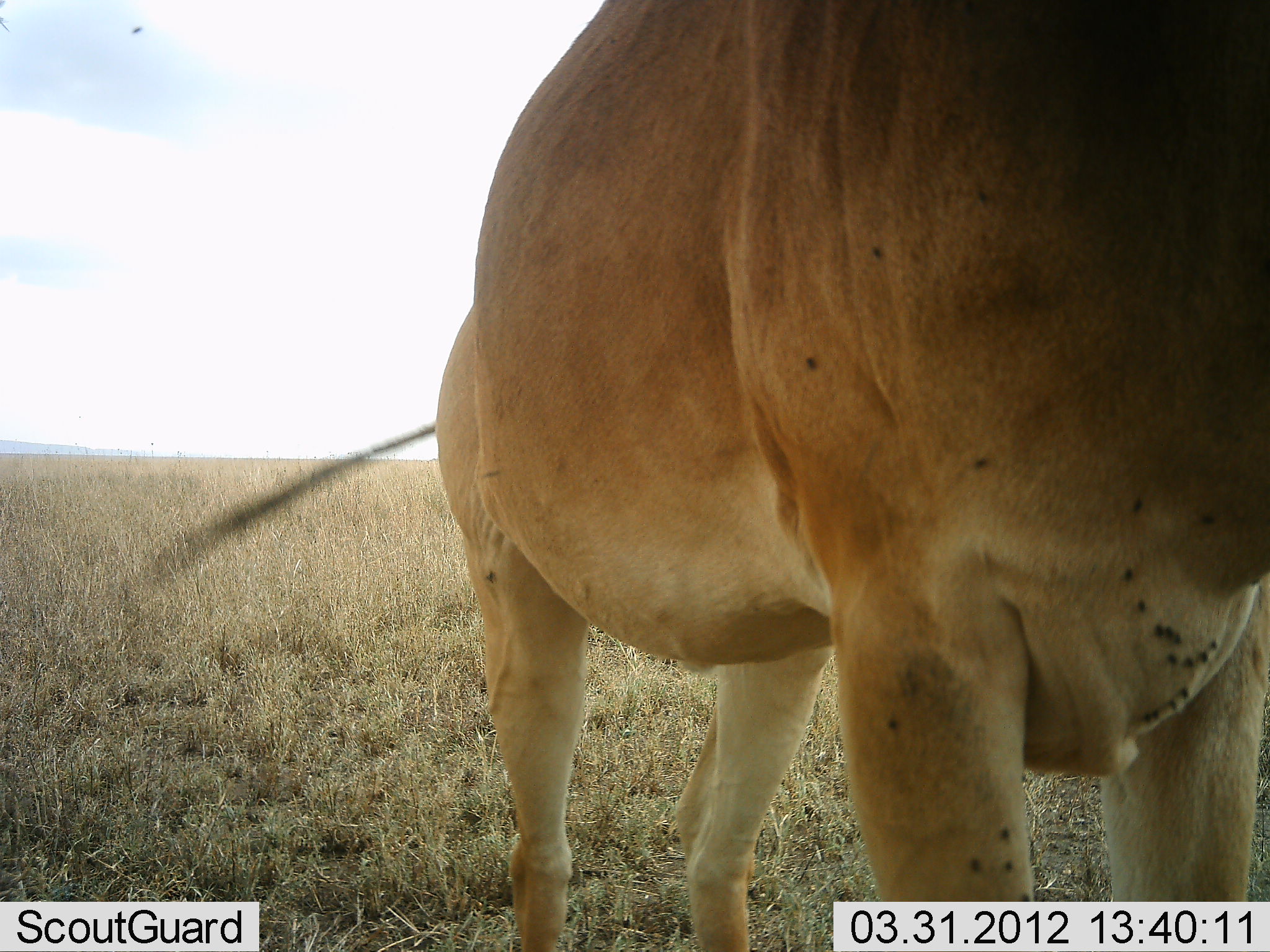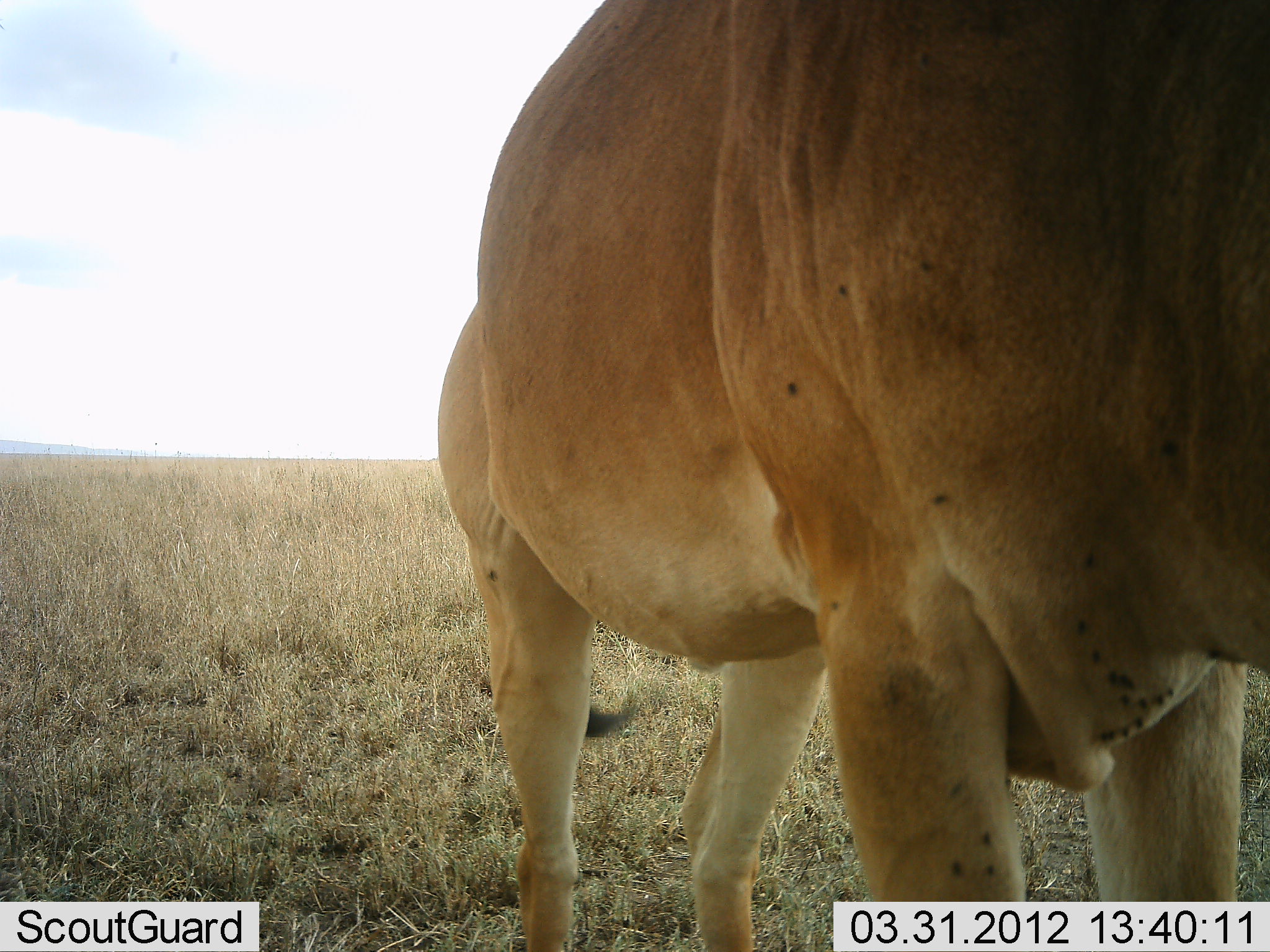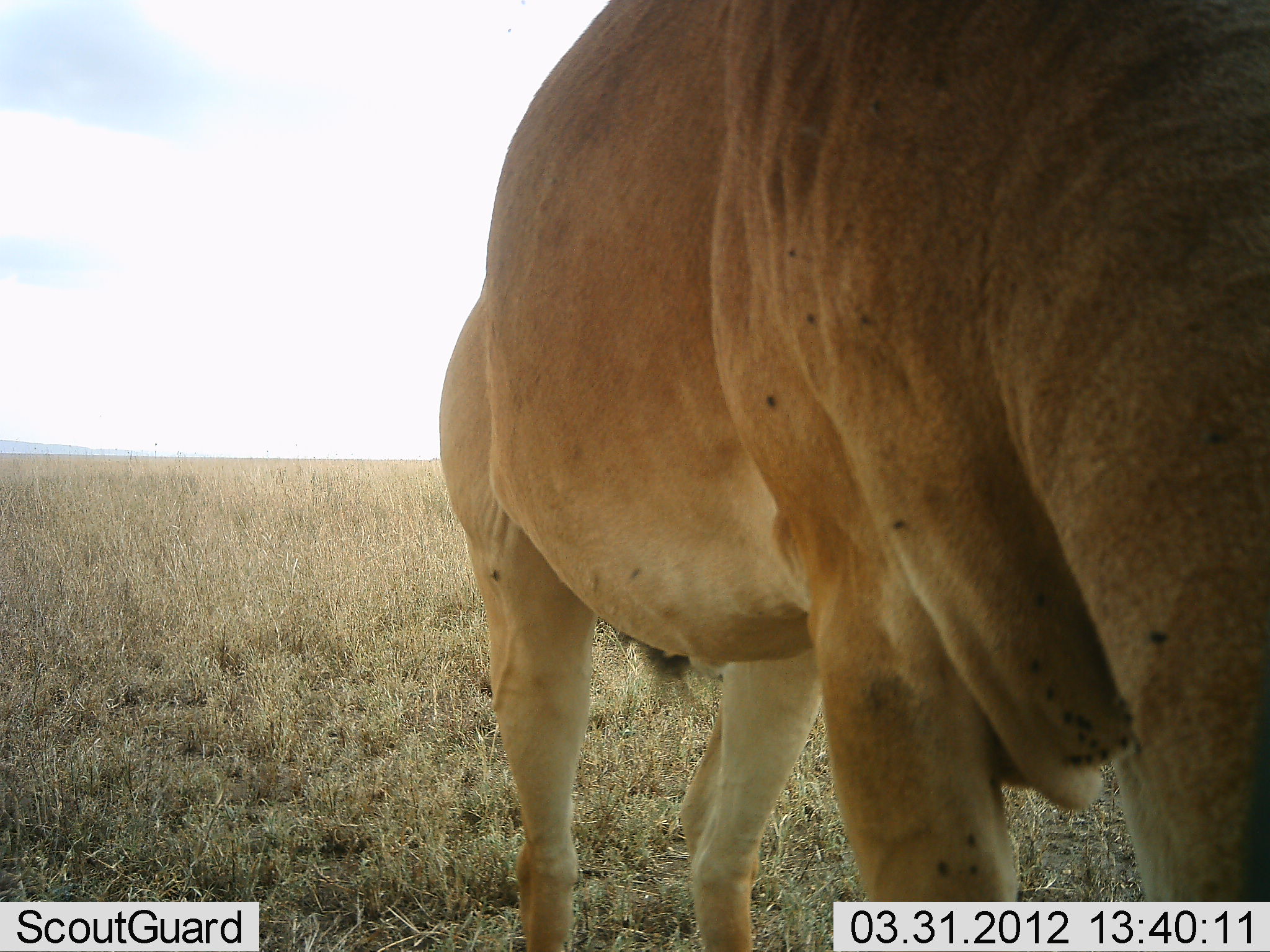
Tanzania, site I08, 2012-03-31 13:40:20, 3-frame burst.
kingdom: Animalia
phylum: Chordata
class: Mammalia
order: Artiodactyla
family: Bovidae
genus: Alcelaphus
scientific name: Alcelaphus buselaphus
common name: hartebeest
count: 1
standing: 82%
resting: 0%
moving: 0%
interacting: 0%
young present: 0%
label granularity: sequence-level